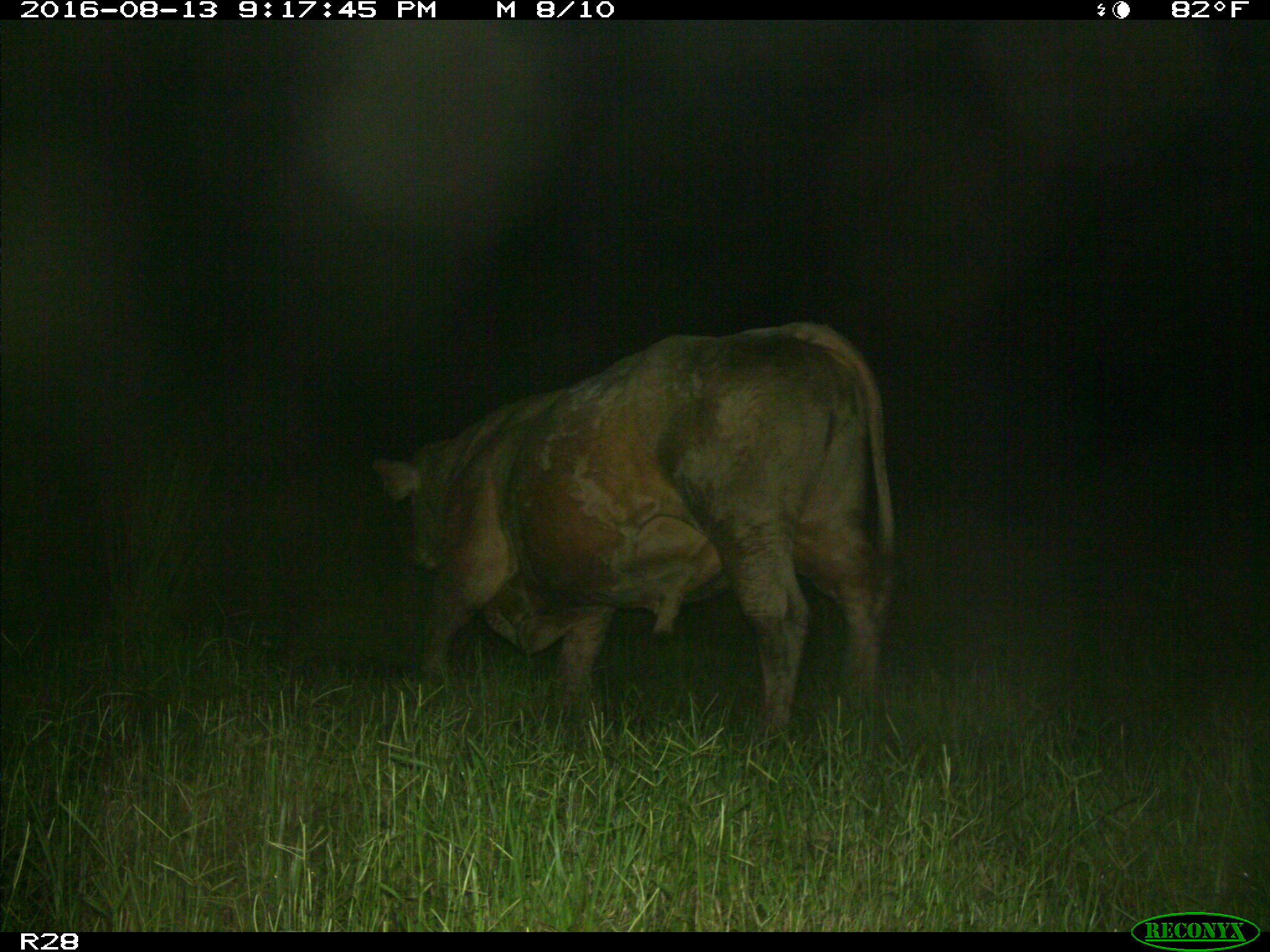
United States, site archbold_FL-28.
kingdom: Animalia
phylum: Chordata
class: Mammalia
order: Artiodactyla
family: Bovidae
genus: Bos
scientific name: Bos taurus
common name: domestic cow